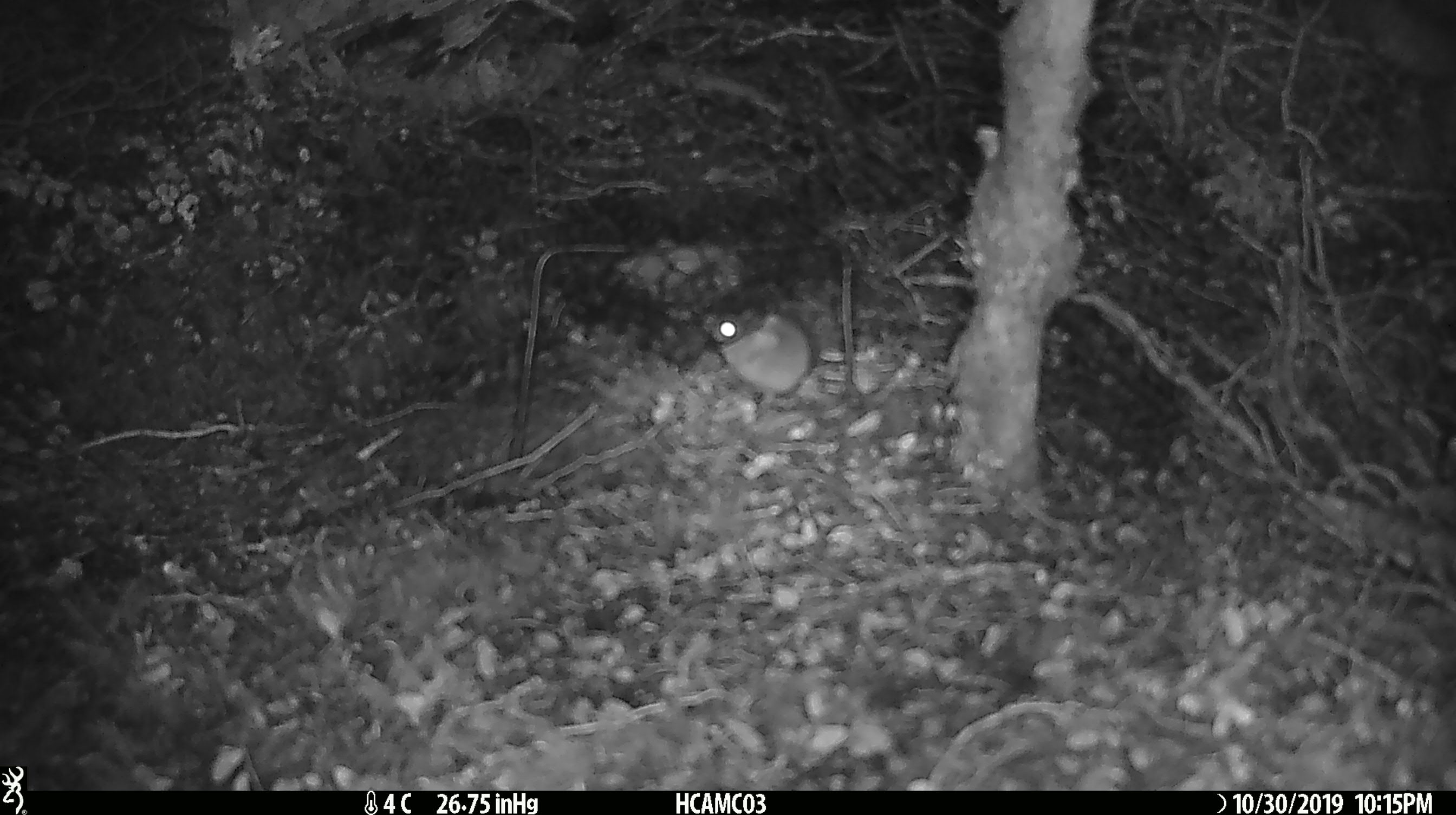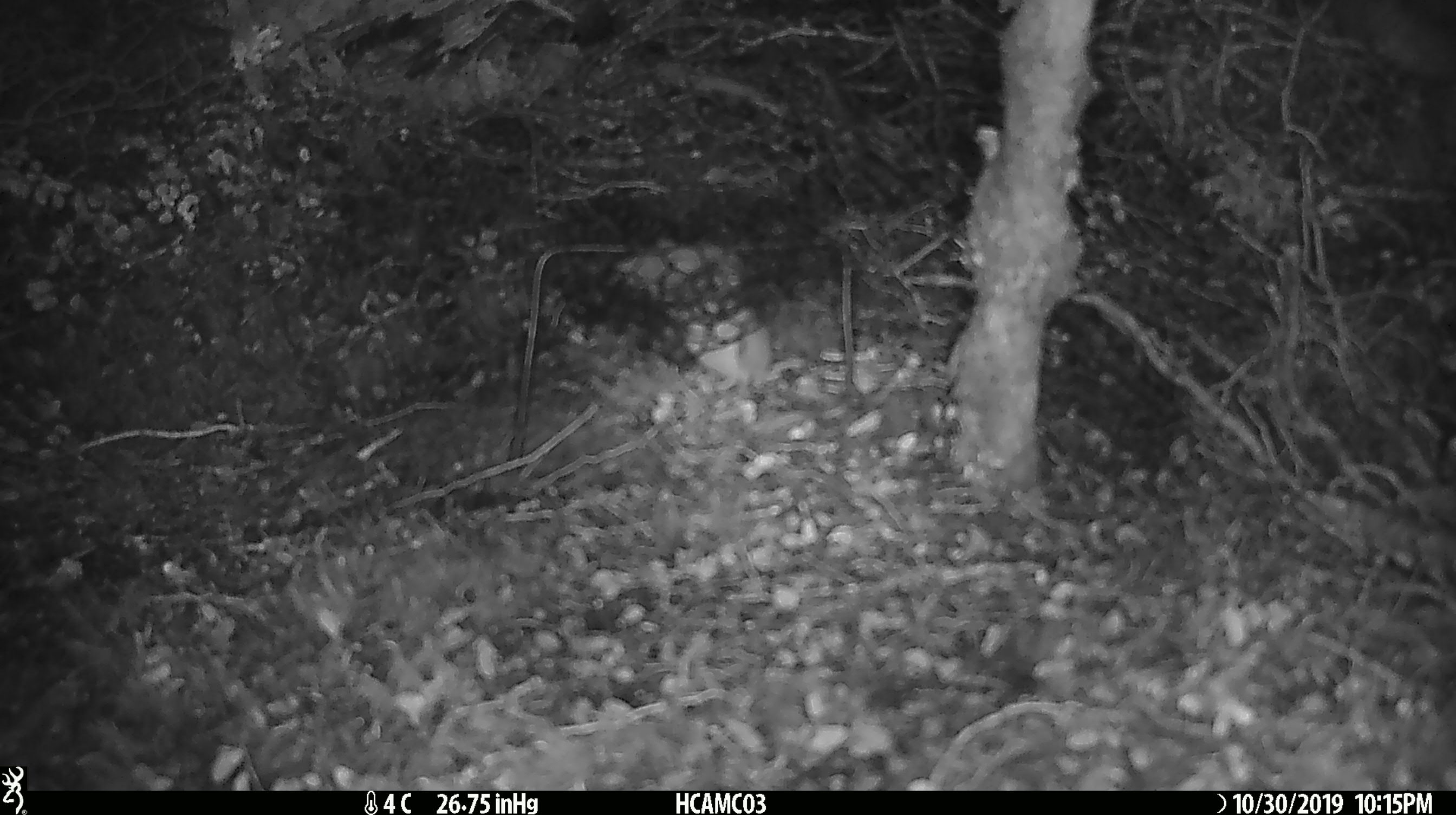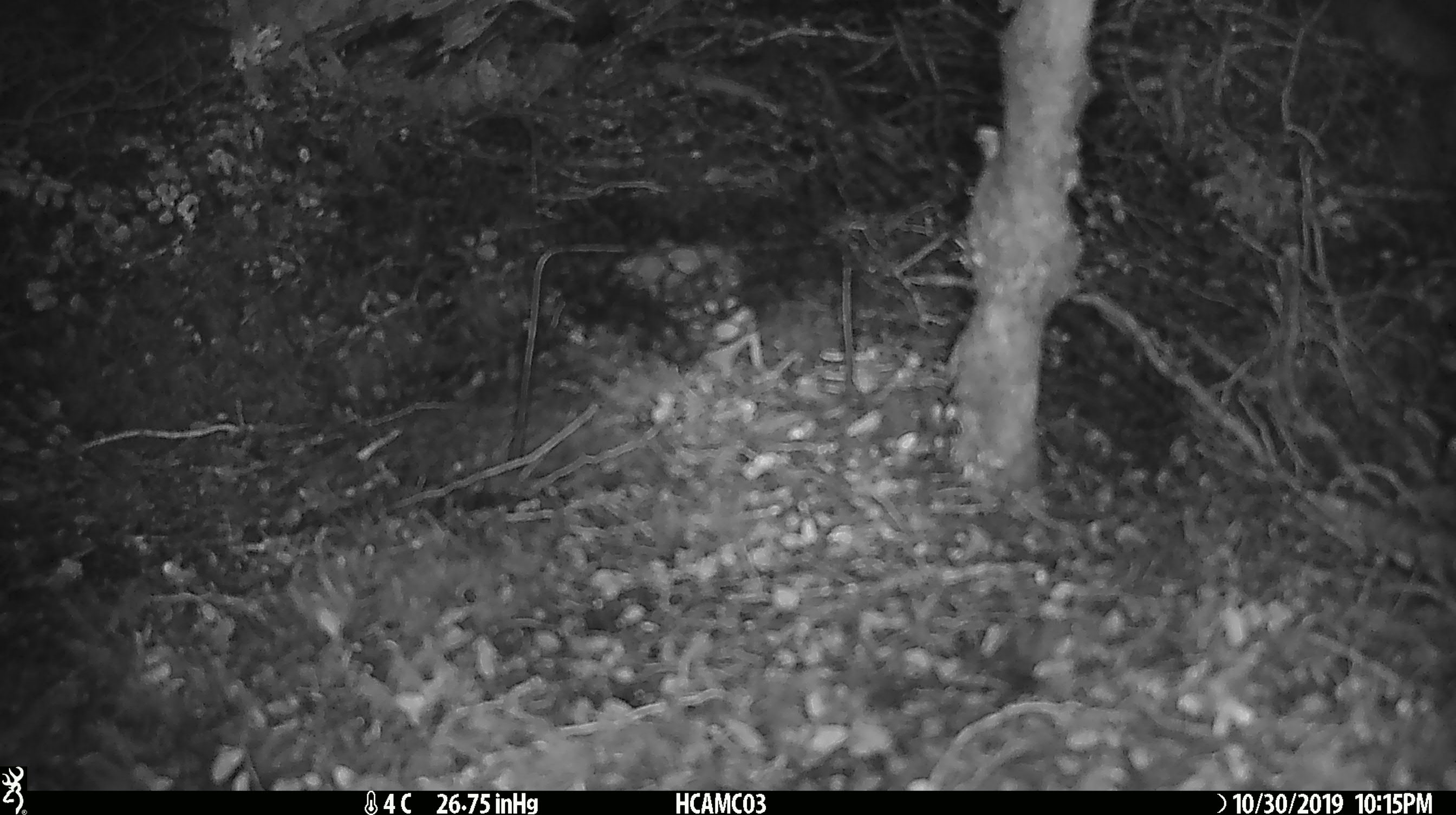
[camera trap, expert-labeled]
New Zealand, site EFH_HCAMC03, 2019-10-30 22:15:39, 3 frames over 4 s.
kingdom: Animalia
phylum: Chordata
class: Mammalia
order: Rodentia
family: Muridae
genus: Mus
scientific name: Mus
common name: mouse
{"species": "mouse (Mus)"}